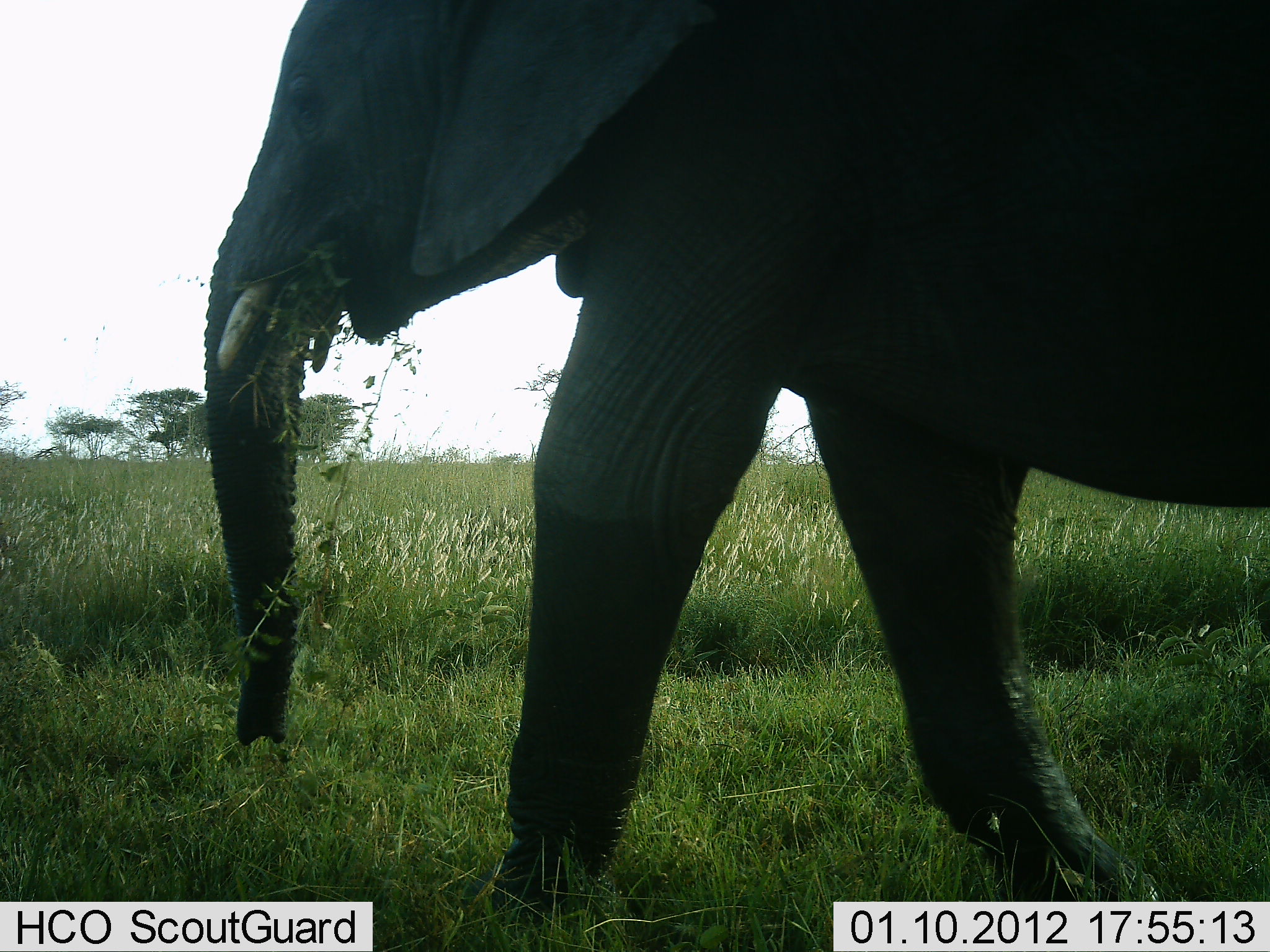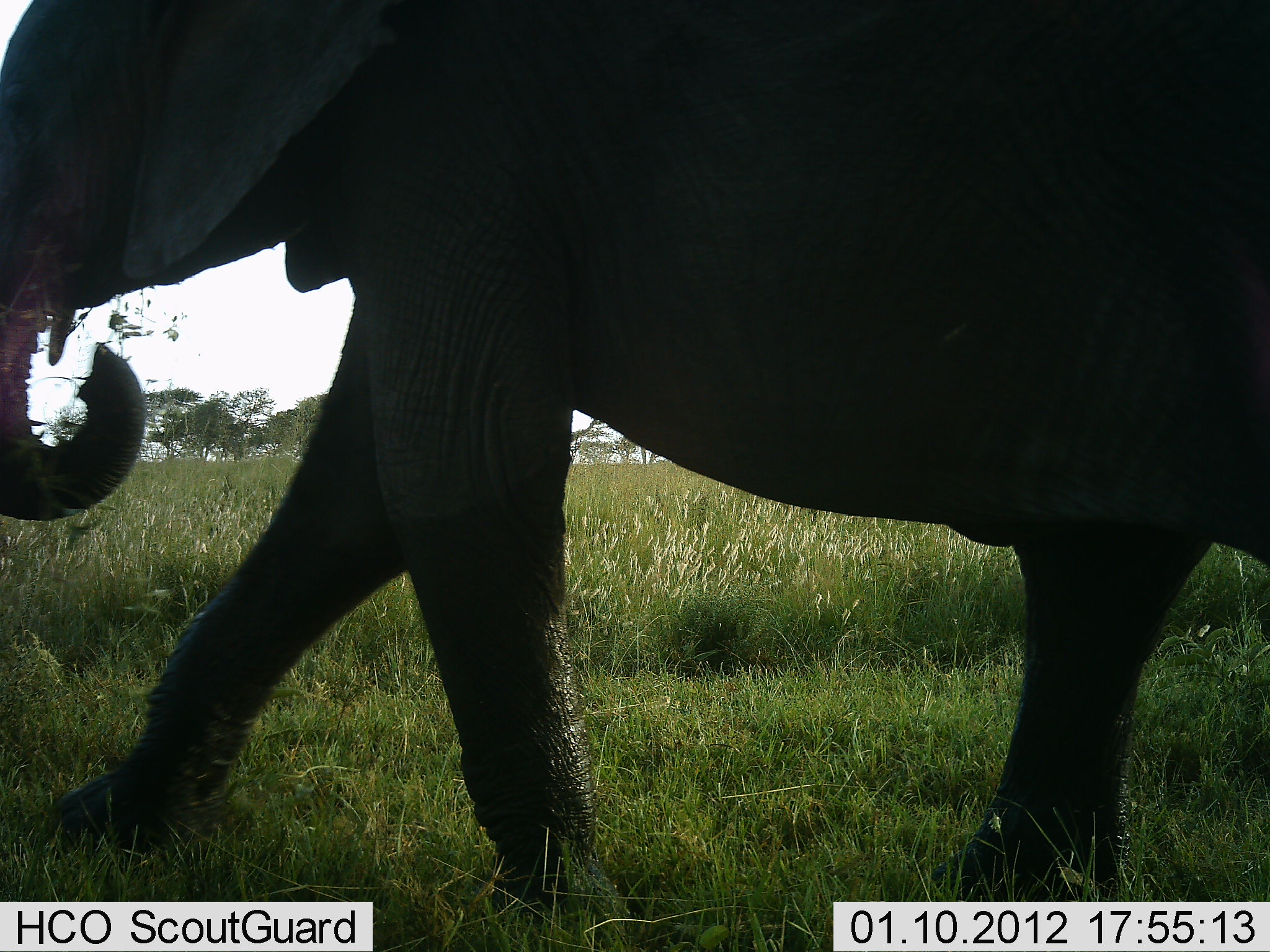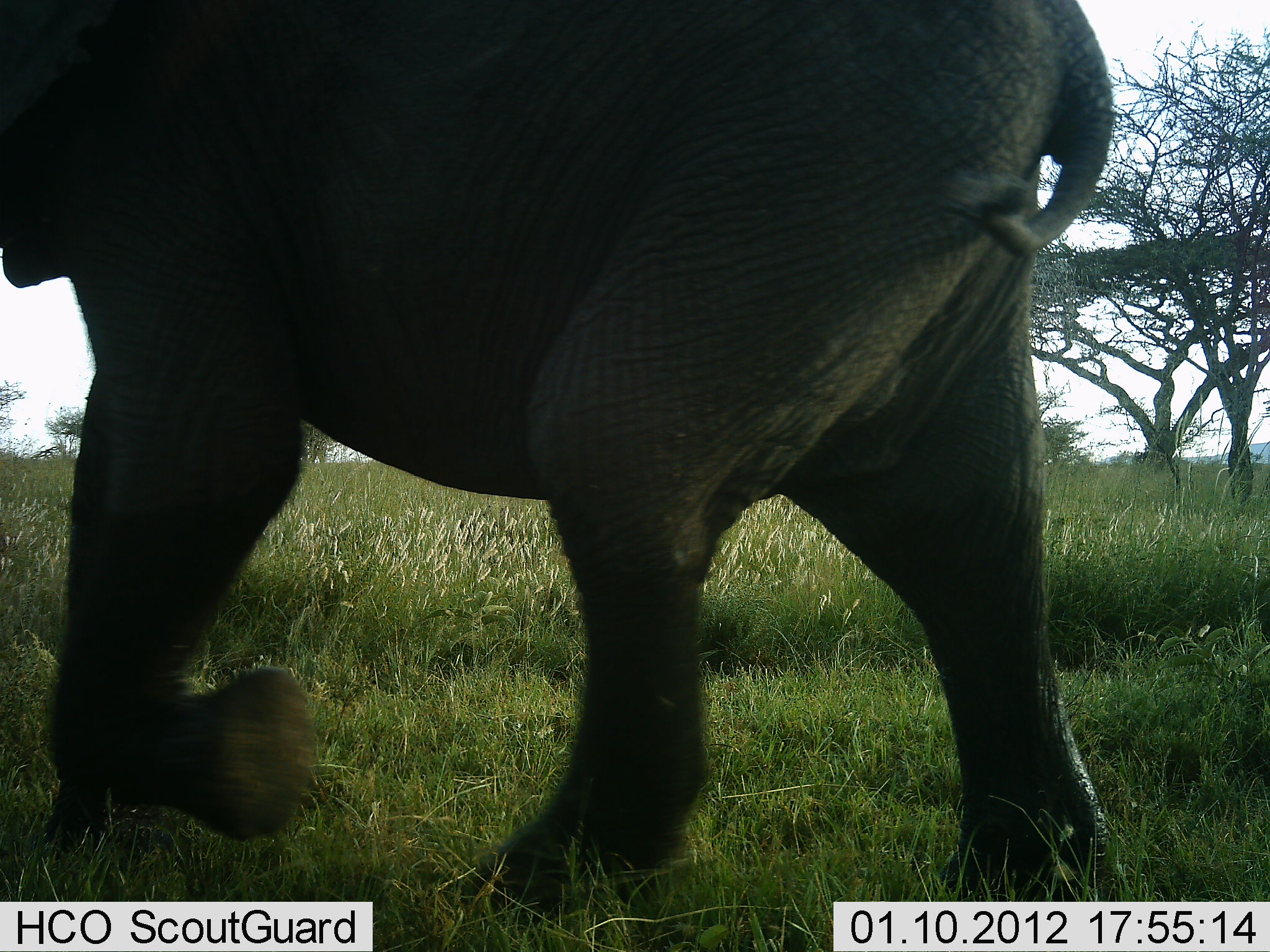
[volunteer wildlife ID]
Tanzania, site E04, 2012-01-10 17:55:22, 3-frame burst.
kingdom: Animalia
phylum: Chordata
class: Mammalia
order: Proboscidea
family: Elephantidae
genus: Loxodonta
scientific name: Loxodonta africana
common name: african bush elephant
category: elephant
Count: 1.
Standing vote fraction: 3%.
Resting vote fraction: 0%.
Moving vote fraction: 97%.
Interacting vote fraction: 0%.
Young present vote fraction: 0%.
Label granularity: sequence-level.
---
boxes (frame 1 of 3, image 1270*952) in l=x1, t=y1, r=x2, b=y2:
animal: l=199, t=0, r=1270, b=926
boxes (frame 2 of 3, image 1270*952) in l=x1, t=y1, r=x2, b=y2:
animal: l=1, t=0, r=1269, b=927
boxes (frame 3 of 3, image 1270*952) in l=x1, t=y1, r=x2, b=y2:
animal: l=1, t=0, r=1117, b=903